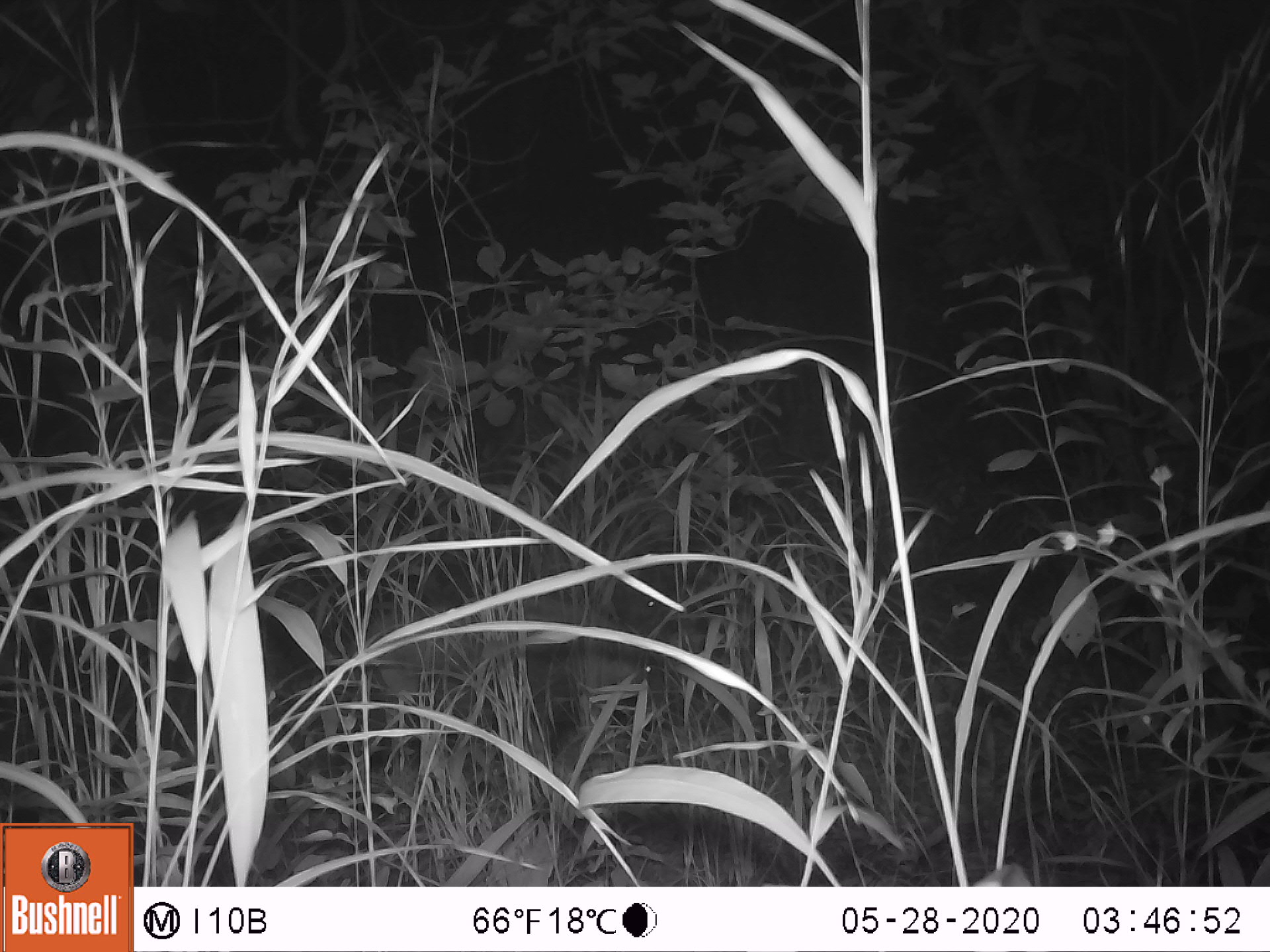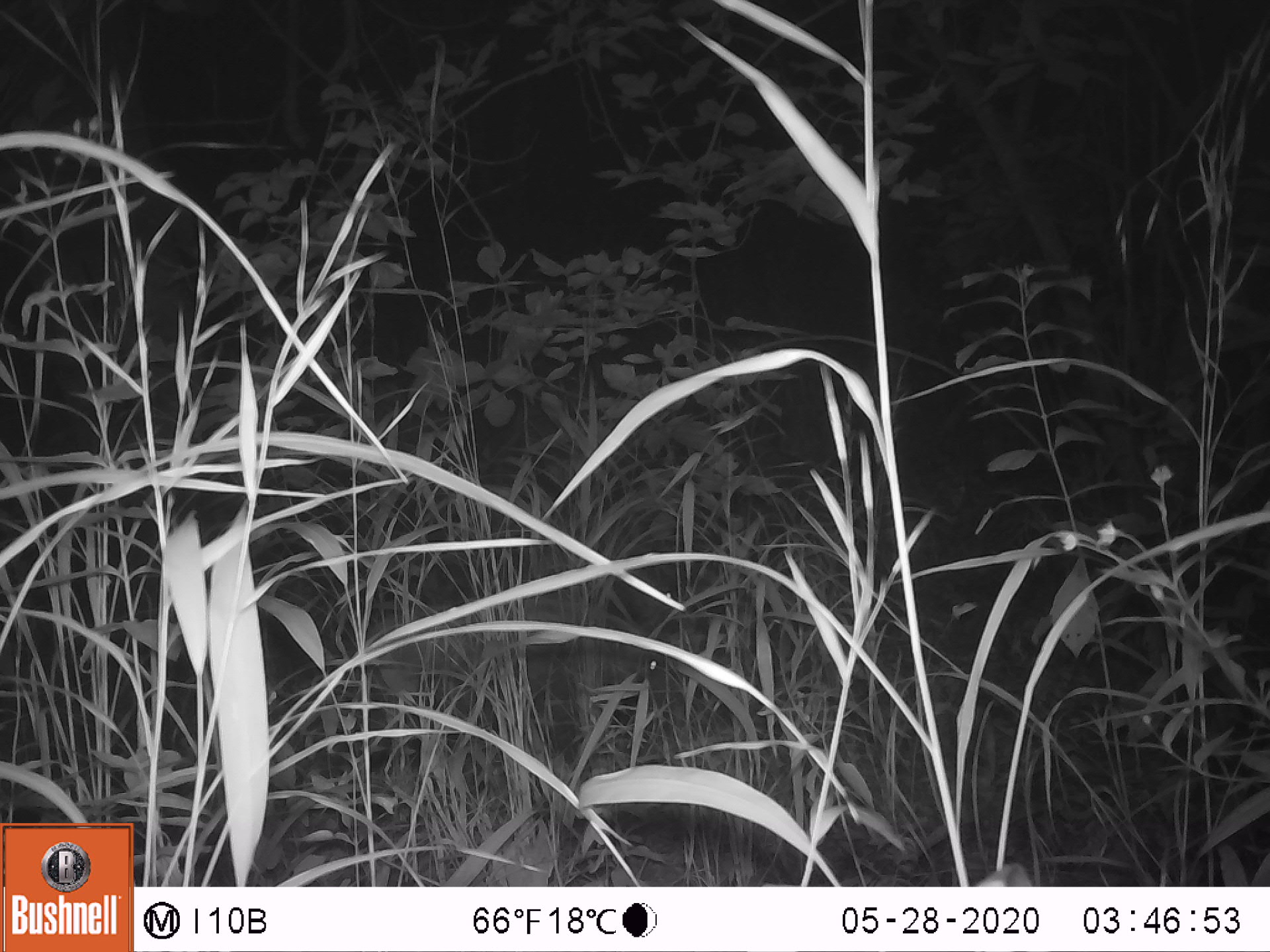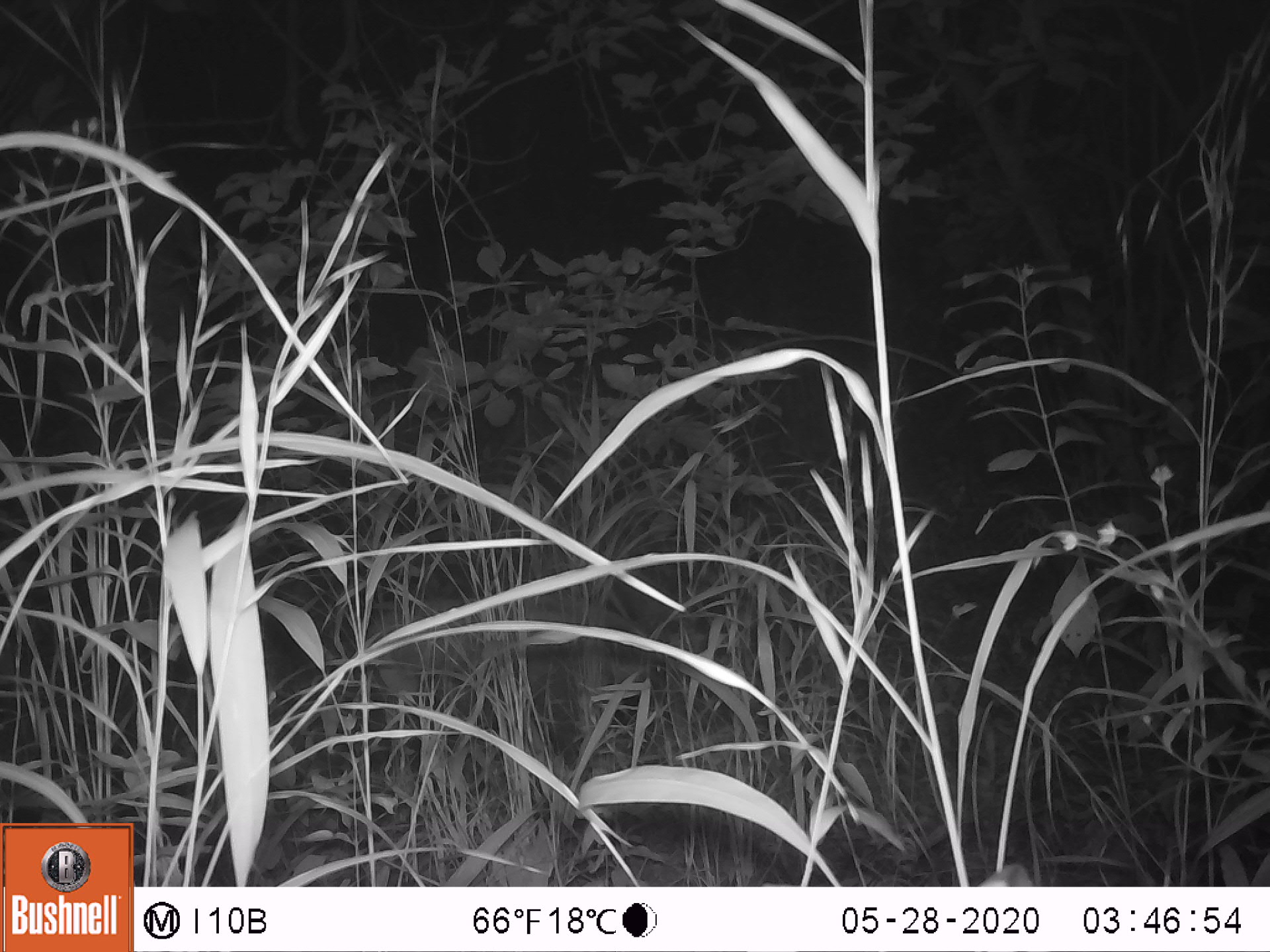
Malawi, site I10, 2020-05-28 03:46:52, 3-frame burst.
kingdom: Animalia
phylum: Chordata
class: Mammalia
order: Artiodactyla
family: Suidae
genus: Potamochoerus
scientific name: Potamochoerus larvatus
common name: bushpig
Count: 1.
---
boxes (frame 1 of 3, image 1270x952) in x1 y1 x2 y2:
bushpig: 350 598 651 759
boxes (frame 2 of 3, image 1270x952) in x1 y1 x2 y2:
bushpig: 365 603 661 769; 629 558 683 630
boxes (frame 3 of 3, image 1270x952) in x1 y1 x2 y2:
bushpig: 364 593 669 738